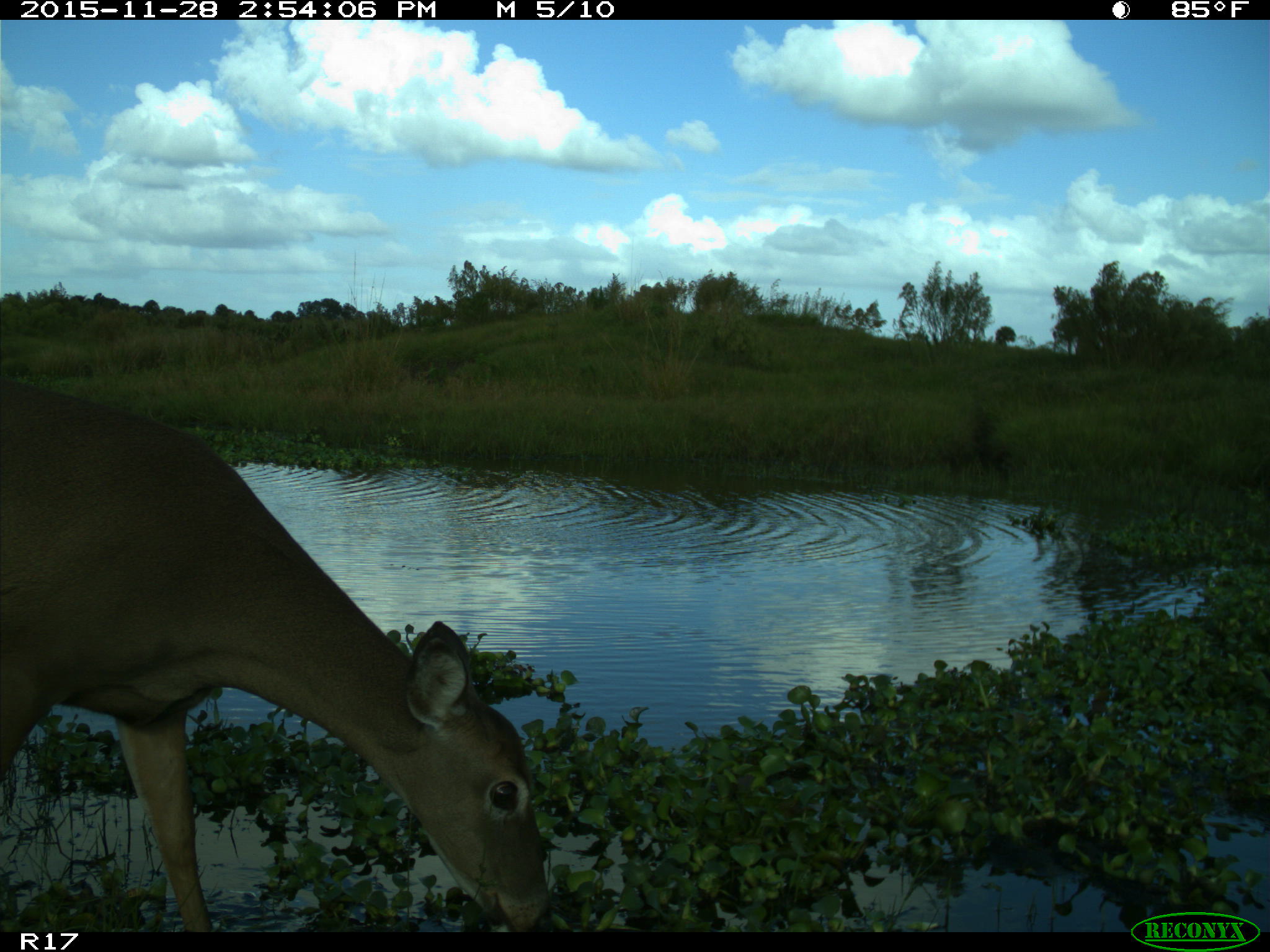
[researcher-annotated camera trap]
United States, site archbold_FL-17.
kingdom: Animalia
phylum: Chordata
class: Mammalia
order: Artiodactyla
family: Cervidae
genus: Odocoileus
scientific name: Odocoileus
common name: deer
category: unidentified deer